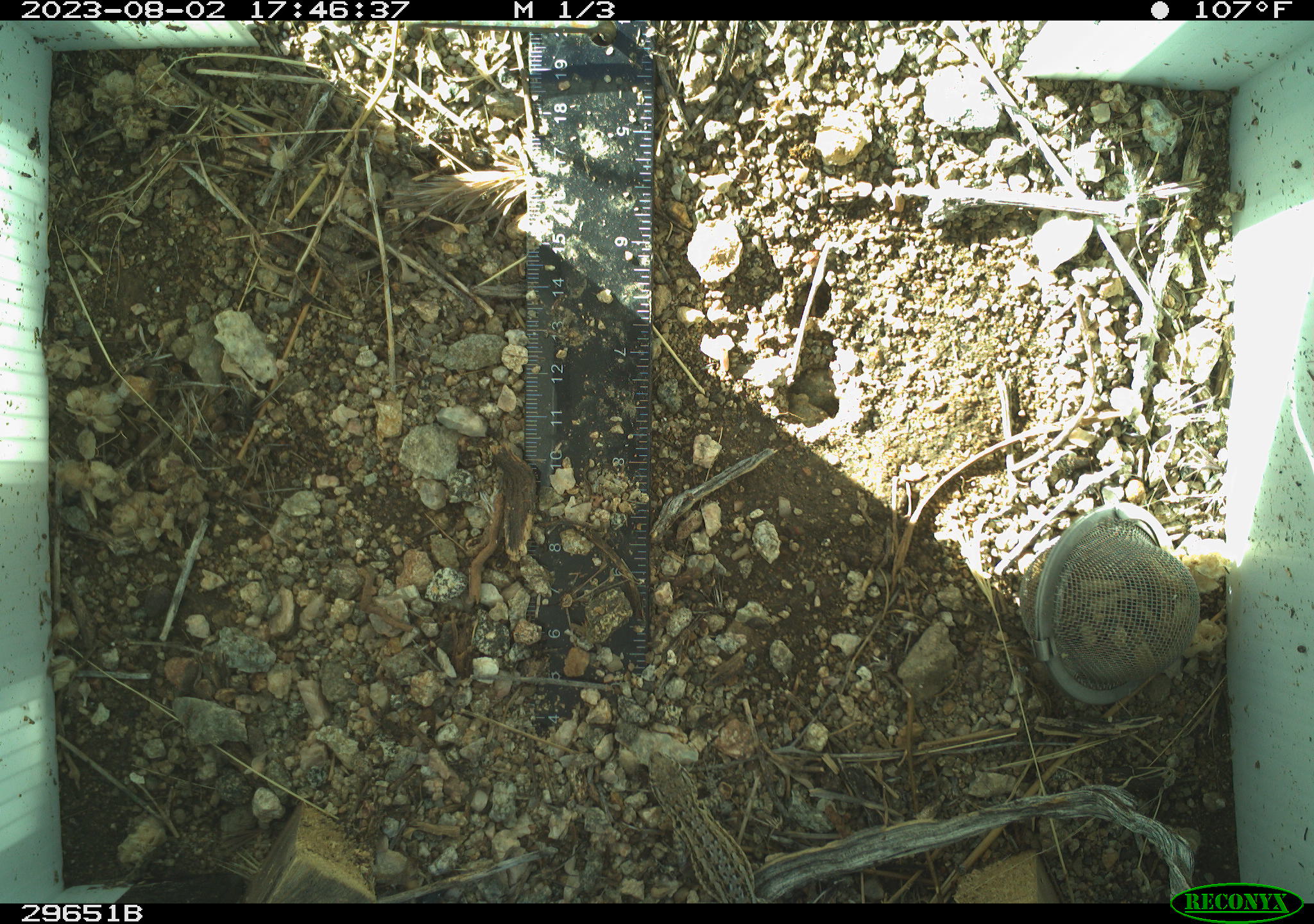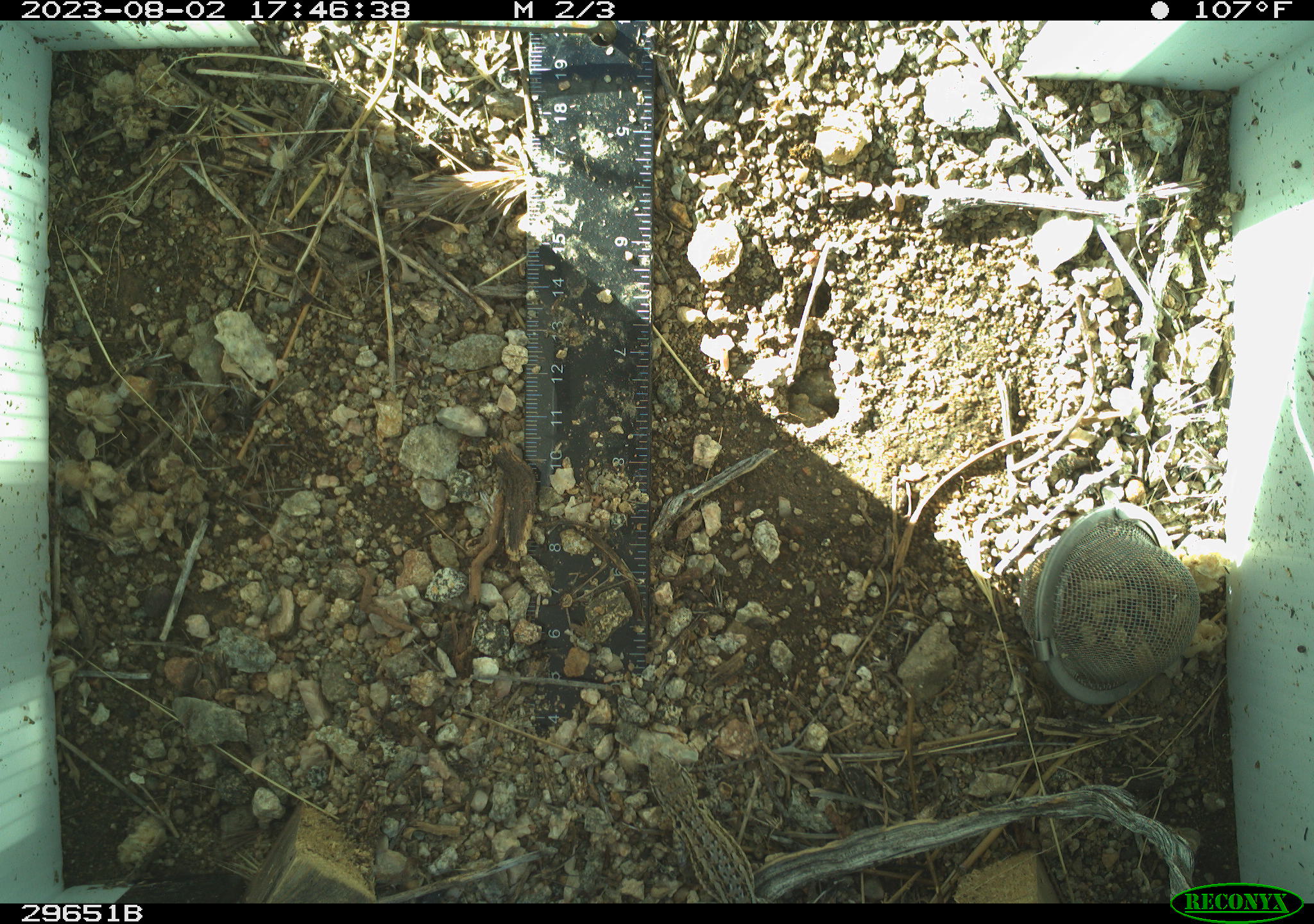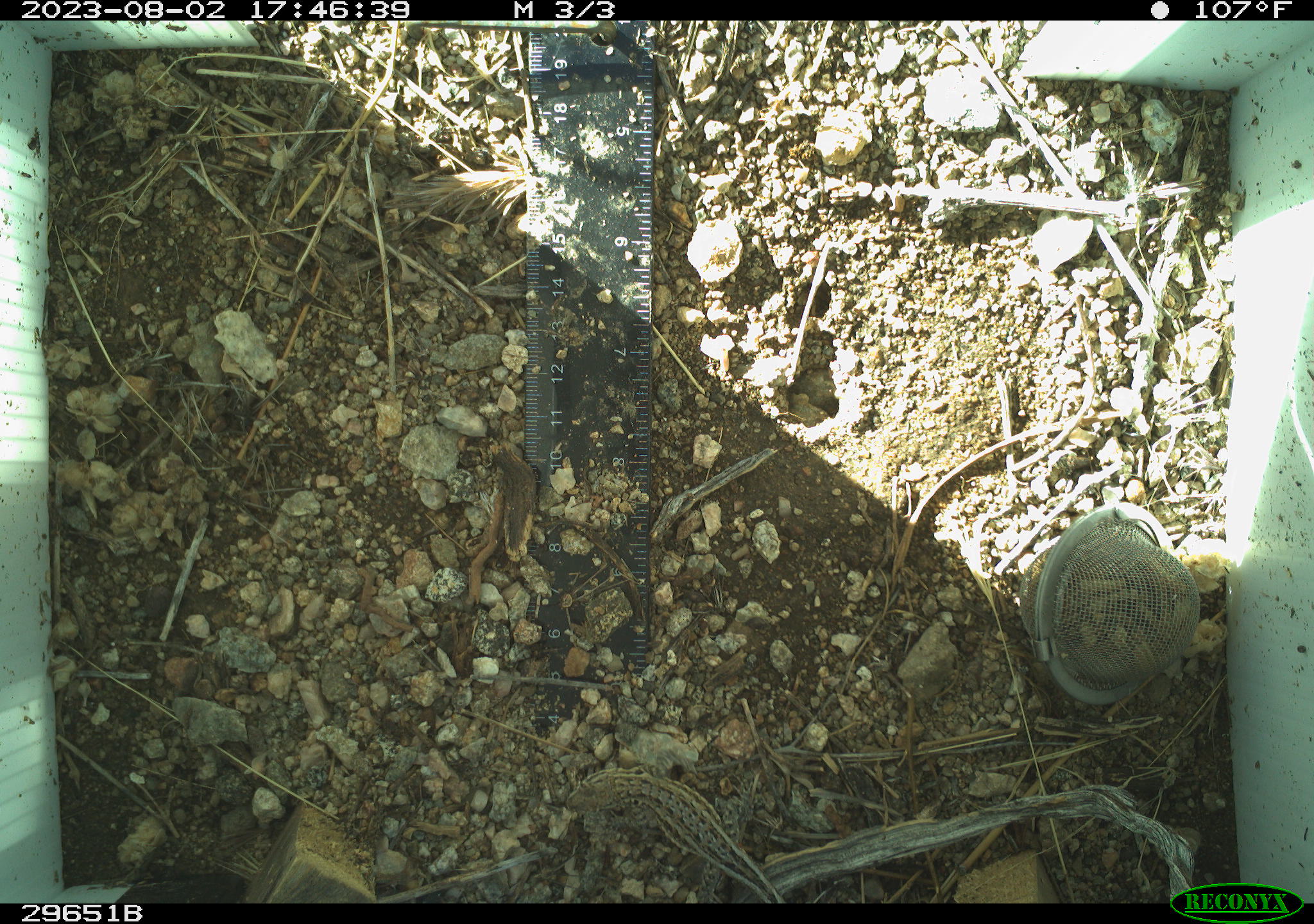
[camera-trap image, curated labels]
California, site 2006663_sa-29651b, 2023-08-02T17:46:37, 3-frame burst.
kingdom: Animalia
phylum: Chordata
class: Reptilia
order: Squamata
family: Phrynosomatidae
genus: Uta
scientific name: Uta stansburiana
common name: common side-blotched lizard